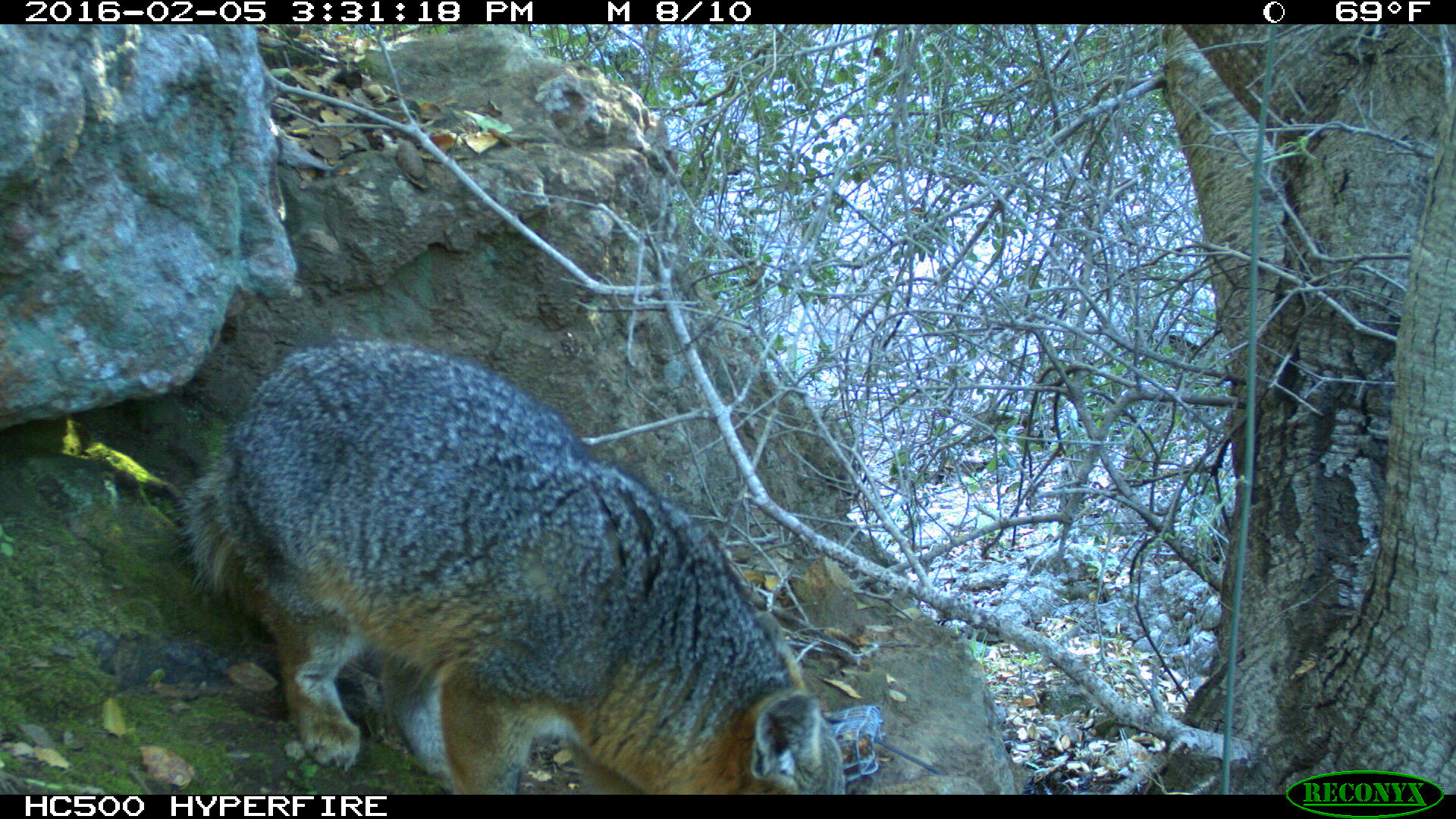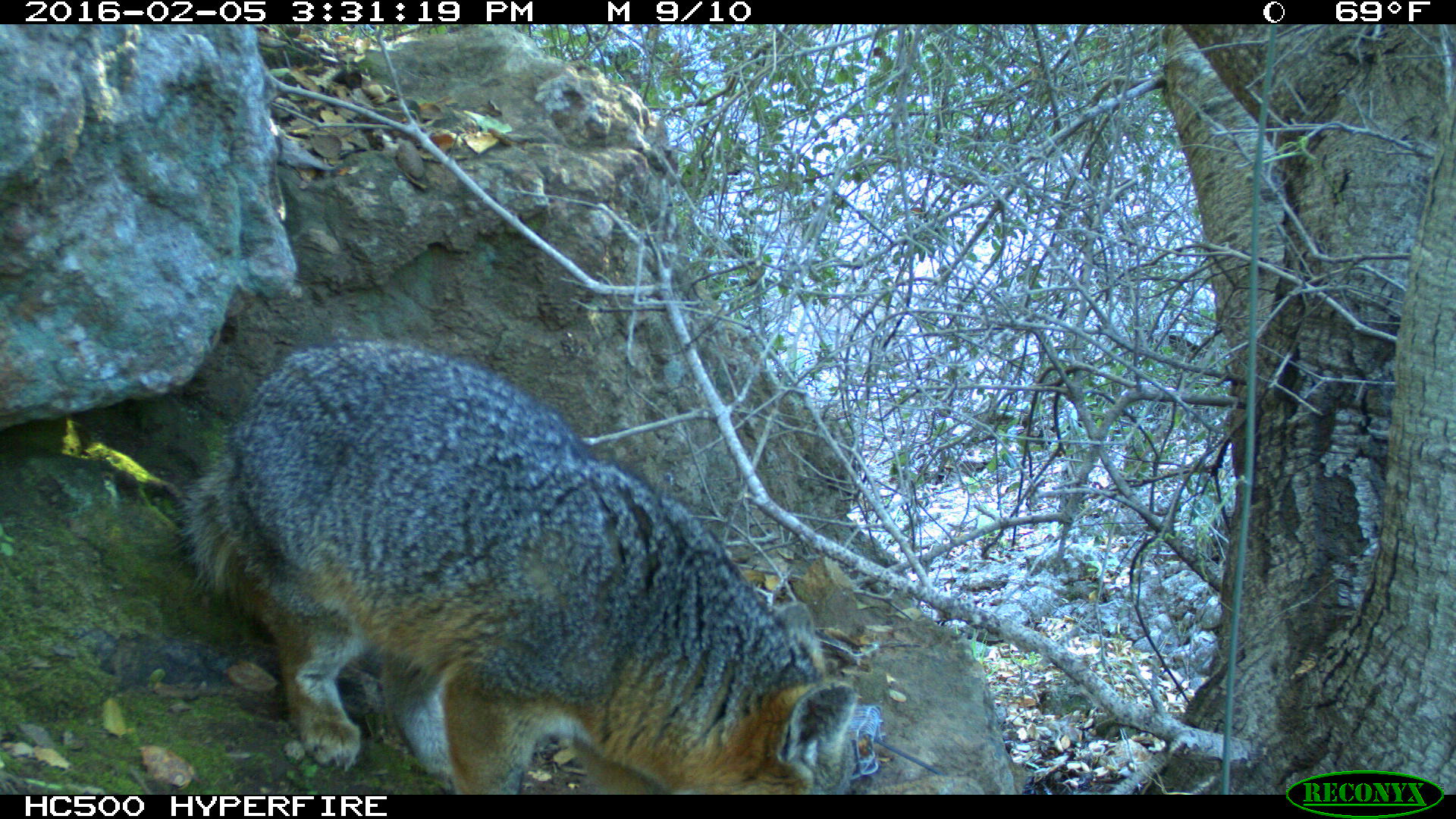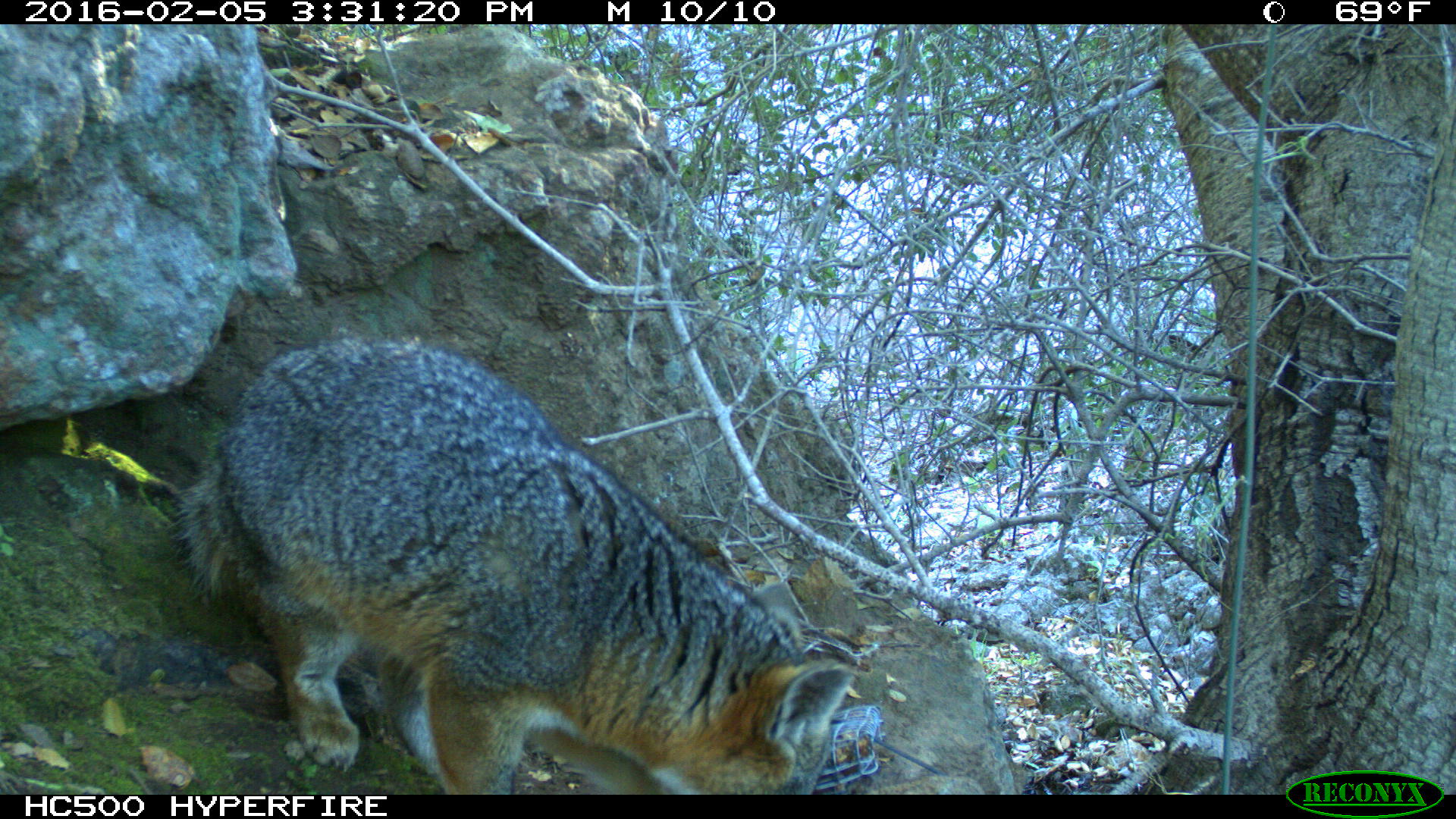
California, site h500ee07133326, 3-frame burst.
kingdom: Animalia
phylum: Chordata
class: Mammalia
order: Carnivora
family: Canidae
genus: Urocyon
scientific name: Urocyon littoralis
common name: island fox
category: fox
Fox (island fox) (Urocyon littoralis).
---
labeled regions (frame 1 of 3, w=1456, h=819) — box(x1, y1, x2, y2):
fox: box(170, 340, 846, 795)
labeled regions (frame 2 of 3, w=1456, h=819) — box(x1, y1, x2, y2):
fox: box(181, 342, 860, 793)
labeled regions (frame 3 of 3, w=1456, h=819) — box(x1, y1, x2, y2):
fox: box(178, 339, 852, 794)